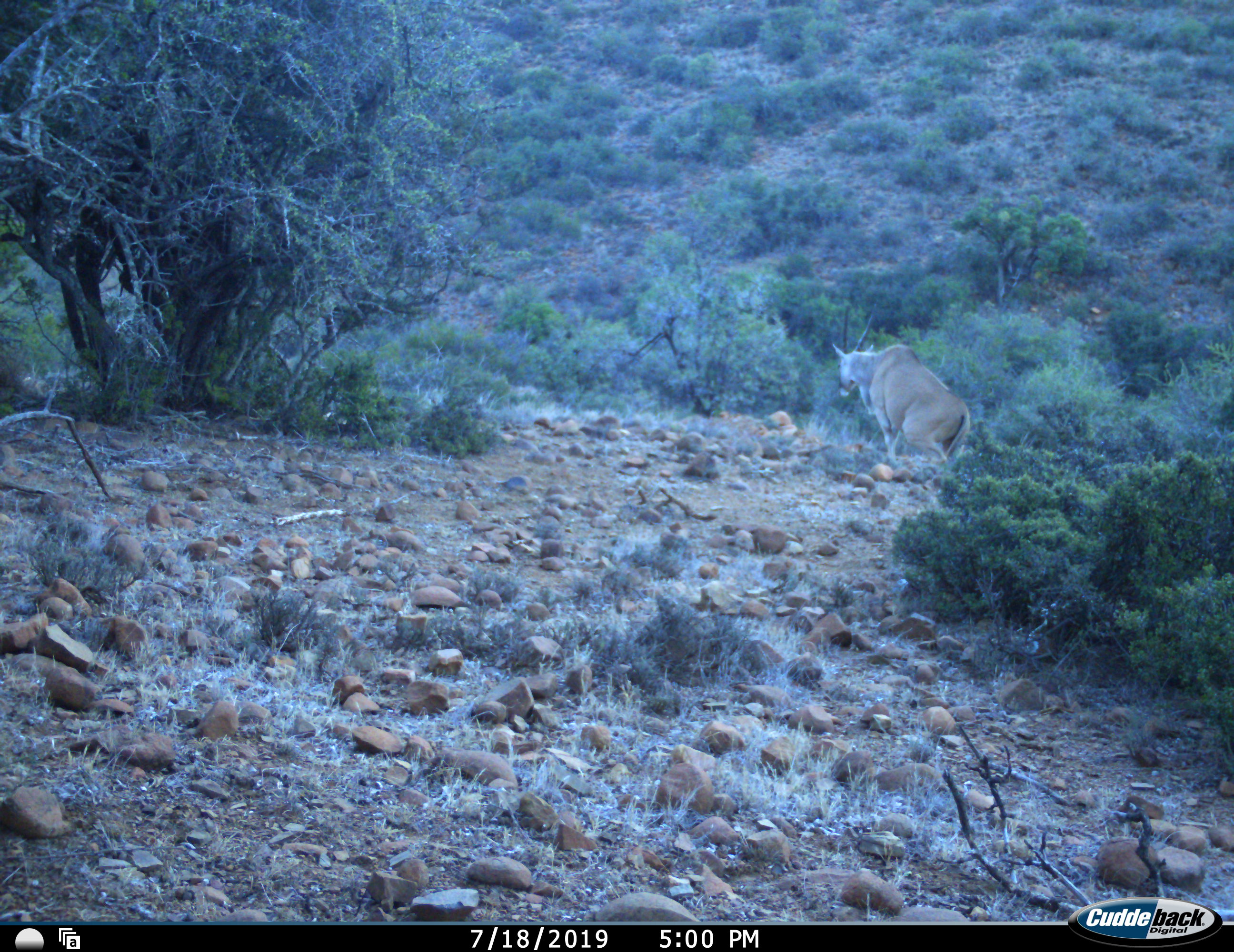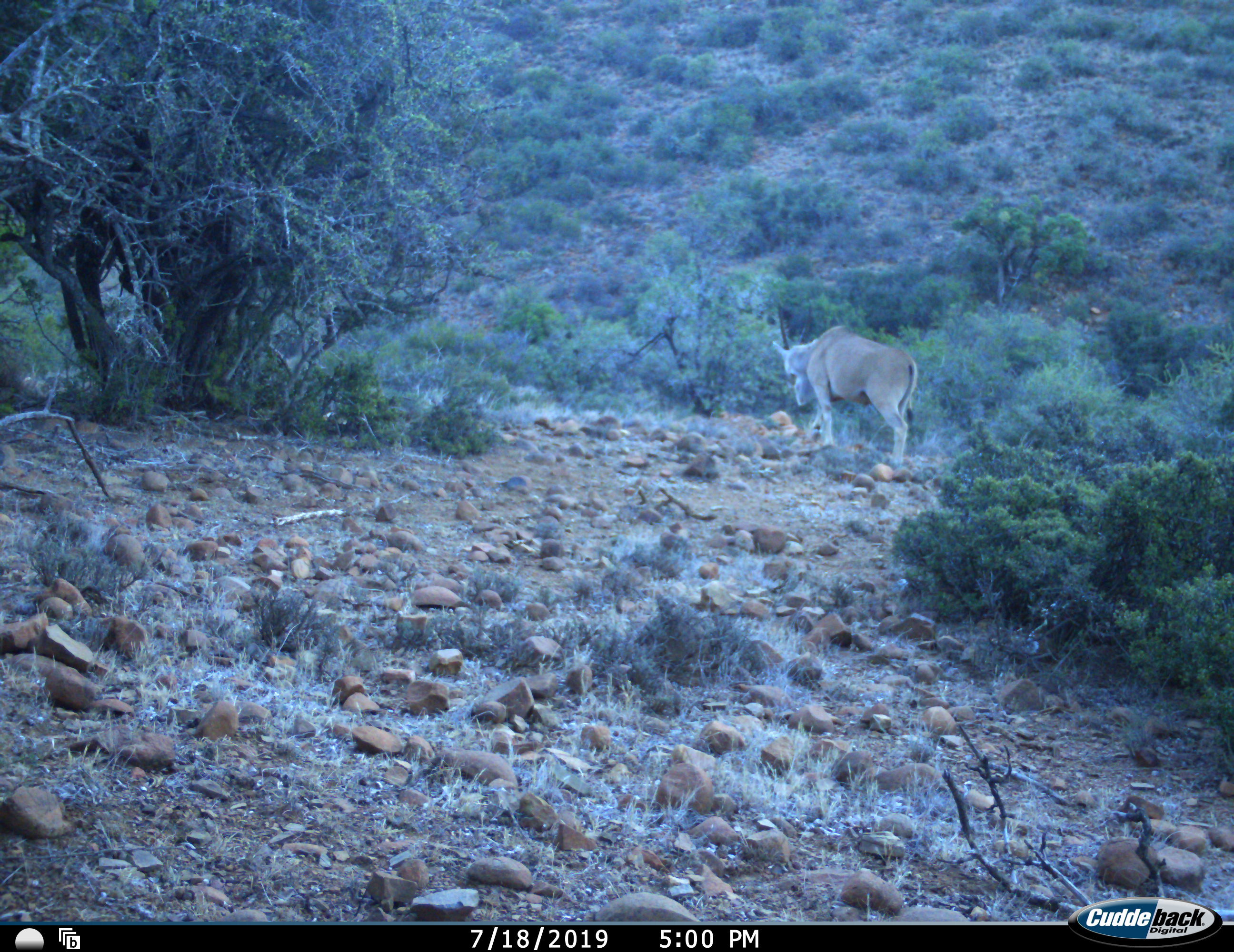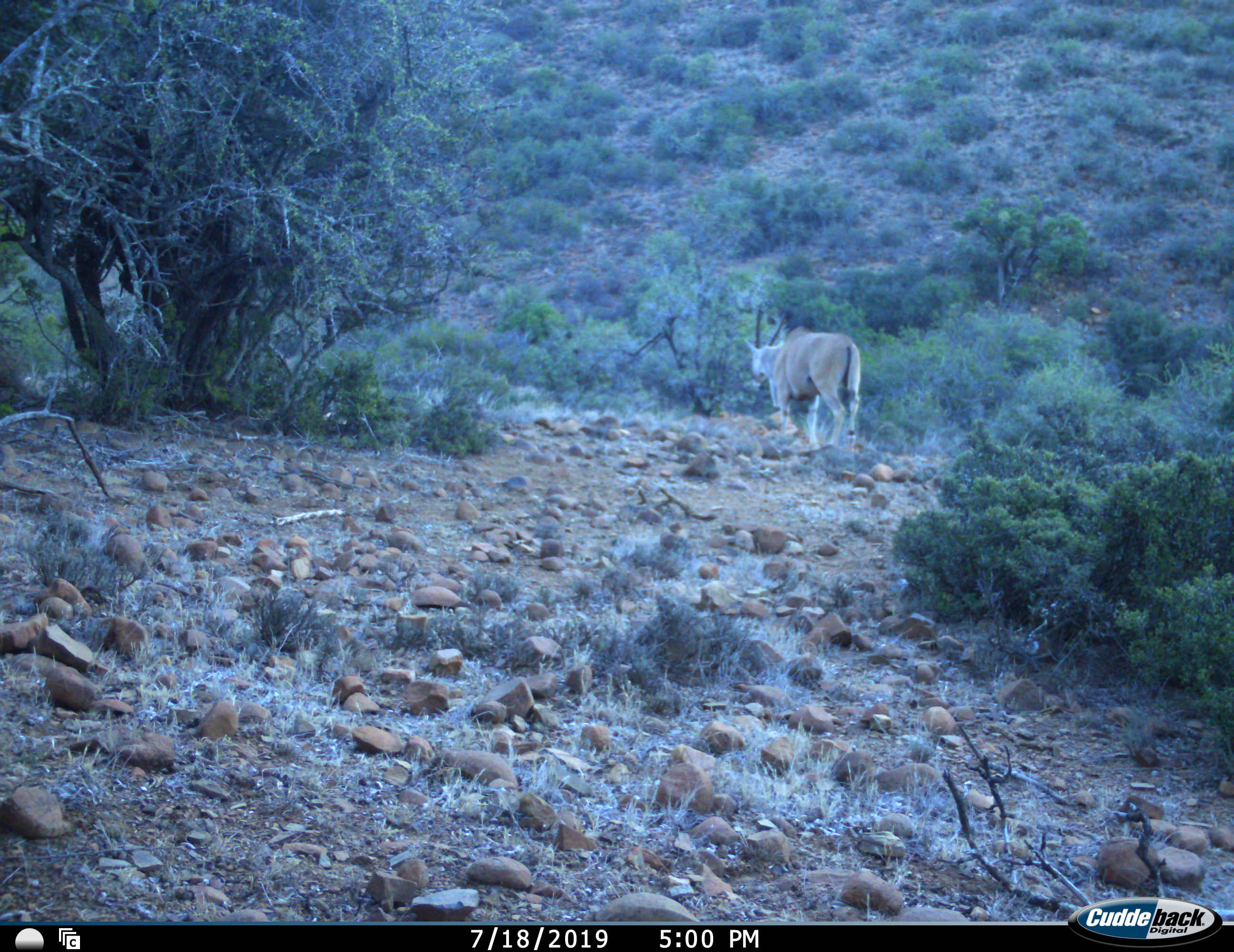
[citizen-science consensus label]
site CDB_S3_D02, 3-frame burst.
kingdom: Animalia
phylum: Chordata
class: Mammalia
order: Artiodactyla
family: Bovidae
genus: Tragelaphus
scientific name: Tragelaphus oryx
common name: eland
Eland (Tragelaphus oryx), count 1. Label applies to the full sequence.